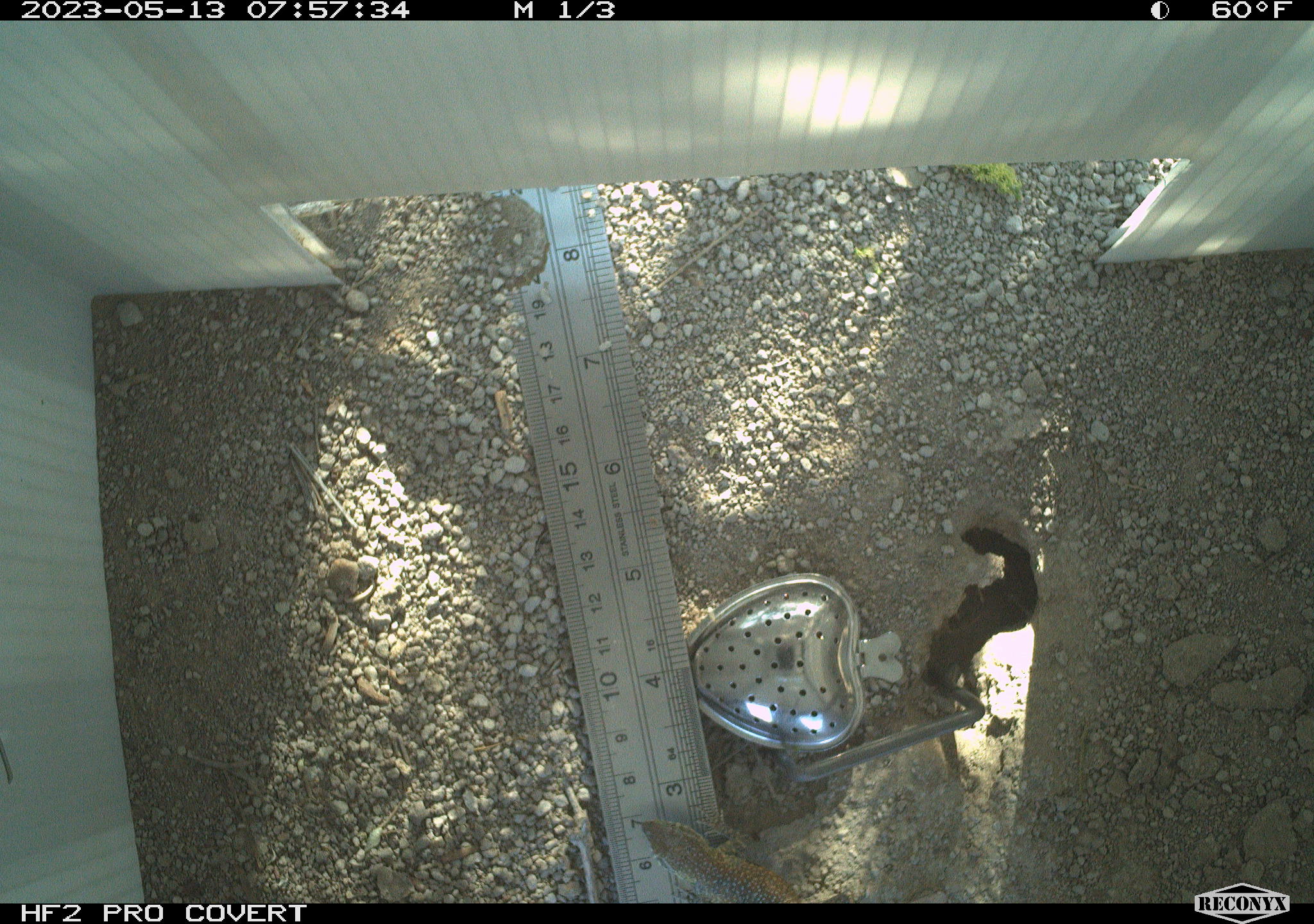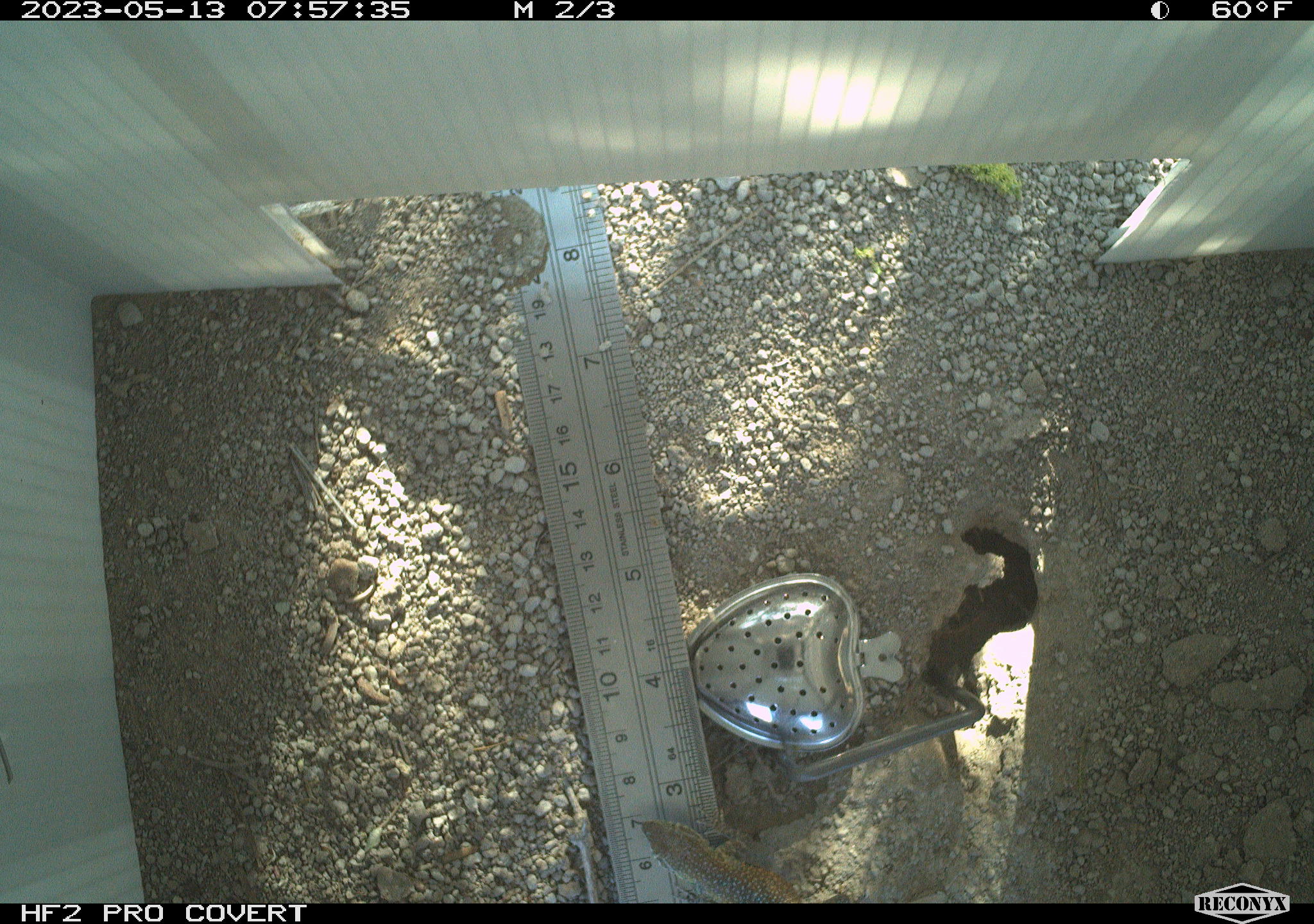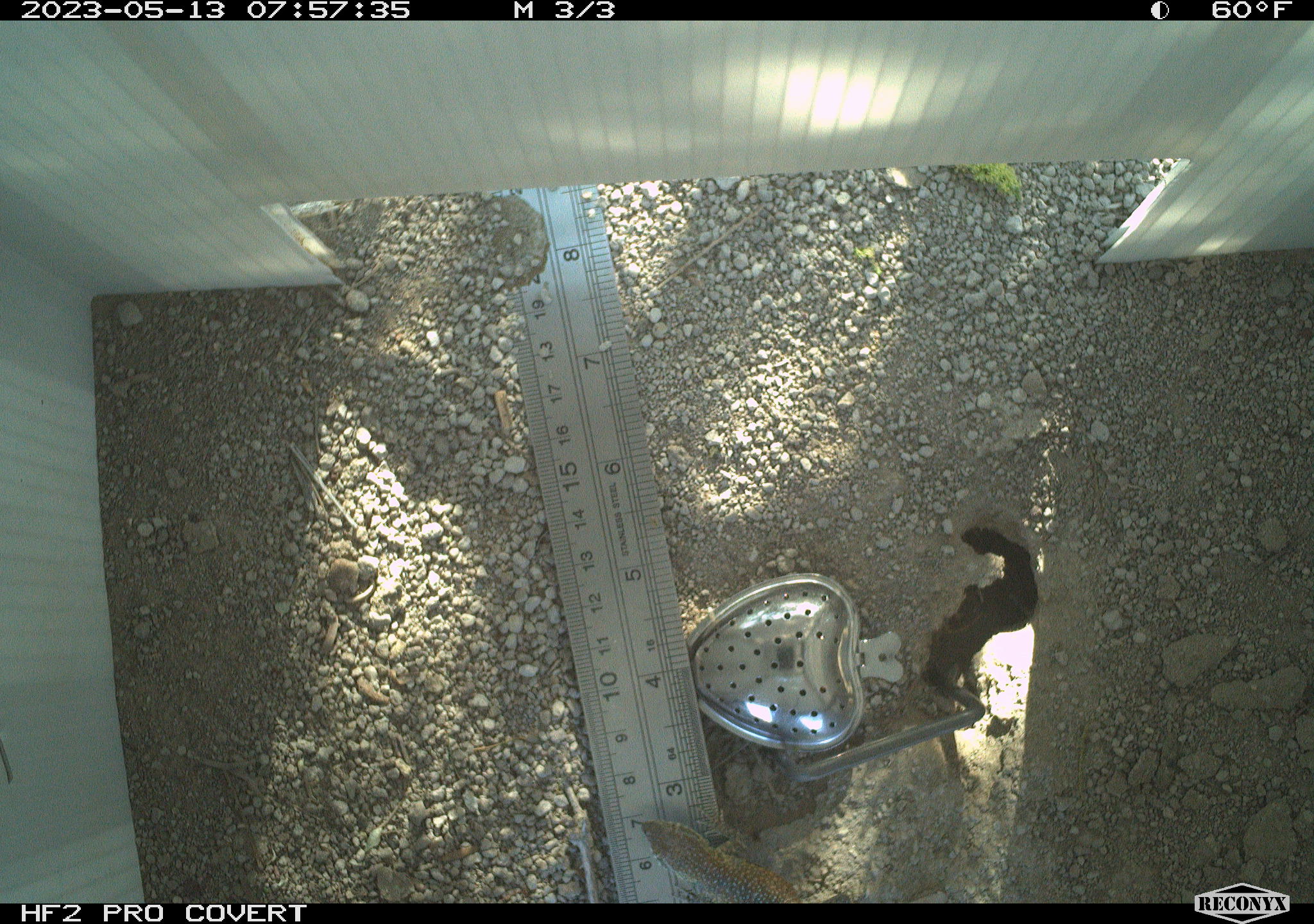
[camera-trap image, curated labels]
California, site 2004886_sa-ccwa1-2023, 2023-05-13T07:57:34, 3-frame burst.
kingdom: Animalia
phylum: Chordata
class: Reptilia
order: Squamata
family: Phrynosomatidae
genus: Uta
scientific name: Uta stansburiana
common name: common side-blotched lizard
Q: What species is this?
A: Common side-blotched lizard (Uta stansburiana).